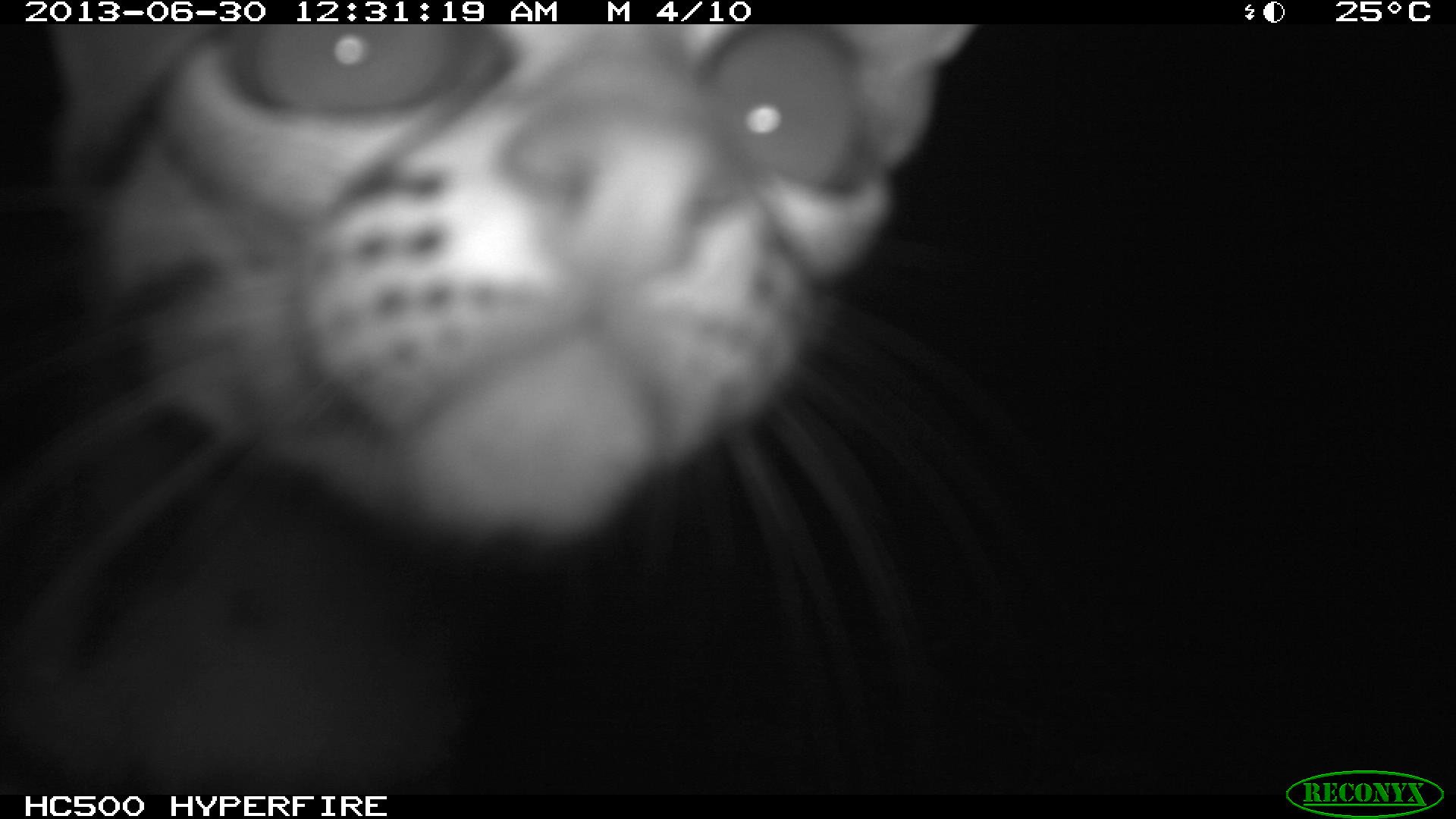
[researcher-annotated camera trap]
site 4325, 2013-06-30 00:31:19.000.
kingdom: Animalia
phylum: Chordata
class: Mammalia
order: Carnivora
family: Felidae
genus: Leopardus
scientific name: Leopardus wiedii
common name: margay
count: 1